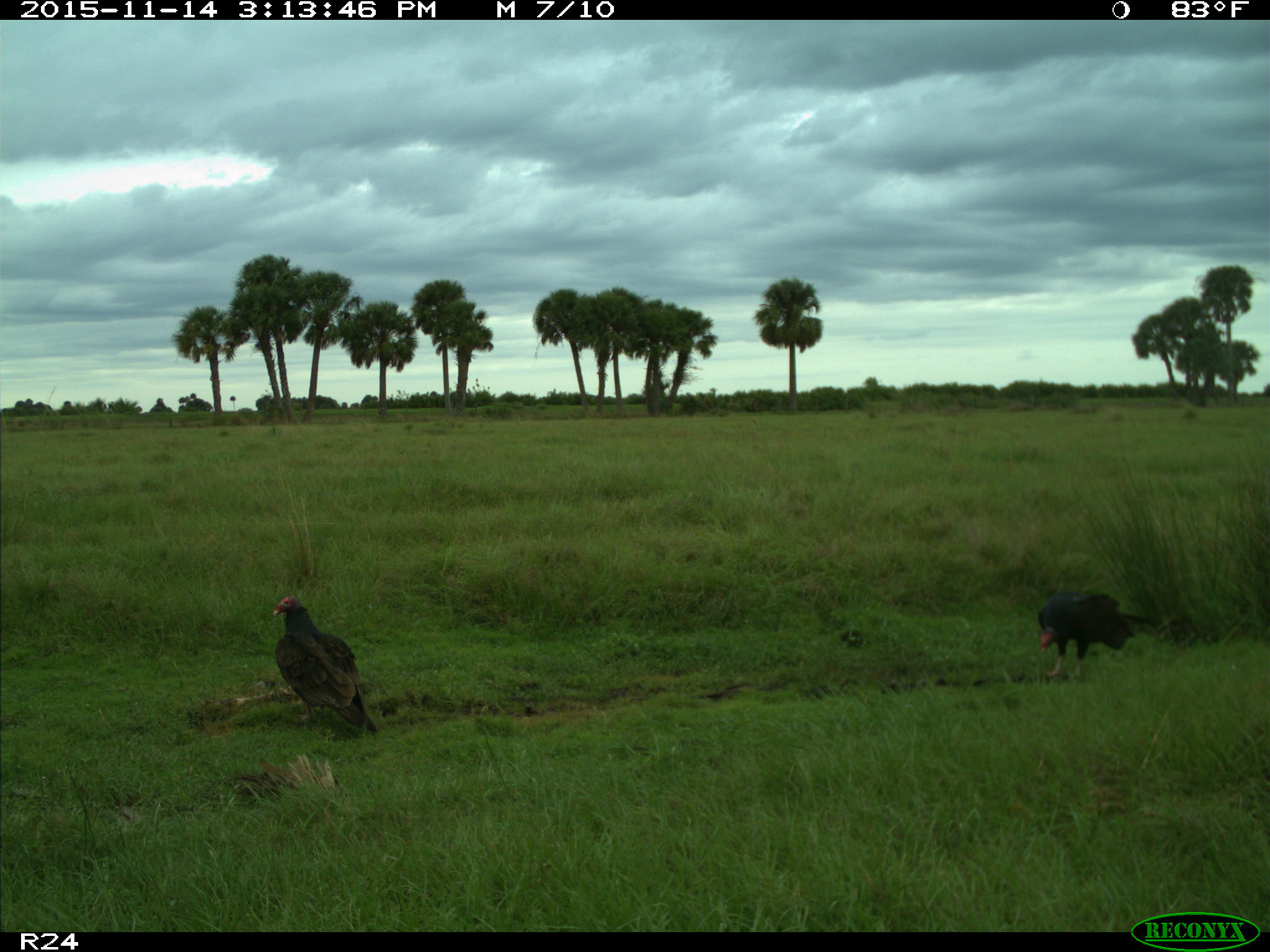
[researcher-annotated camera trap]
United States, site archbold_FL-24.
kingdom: Animalia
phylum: Chordata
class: Aves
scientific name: Aves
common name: birds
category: unidentified bird